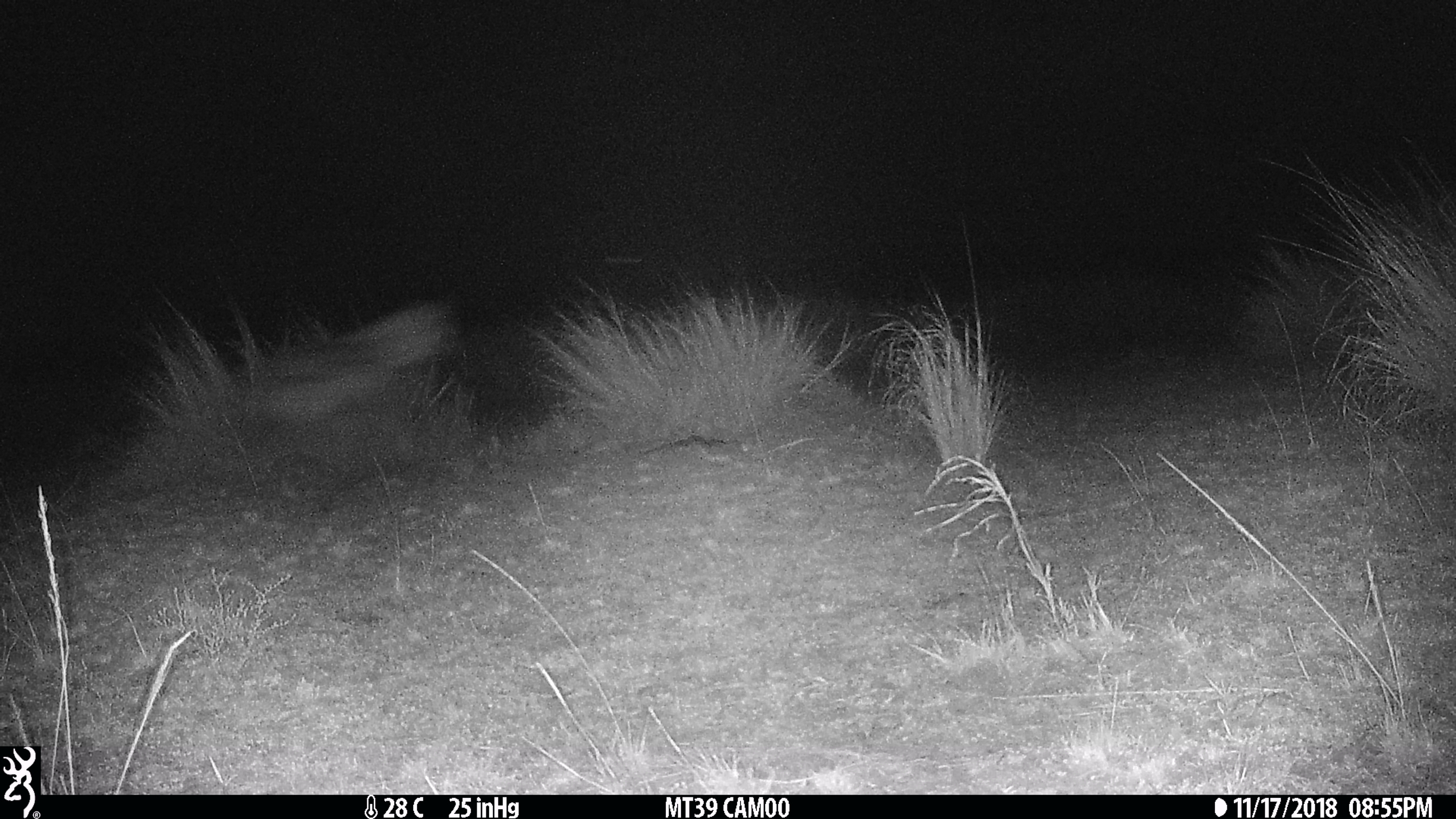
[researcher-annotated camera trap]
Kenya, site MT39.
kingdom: Animalia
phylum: Chordata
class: Mammalia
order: Carnivora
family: Hyaenidae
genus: Crocuta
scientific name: Crocuta crocuta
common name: spotted hyena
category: hyena spotted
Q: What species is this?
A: Hyena spotted (spotted hyena) (Crocuta crocuta).